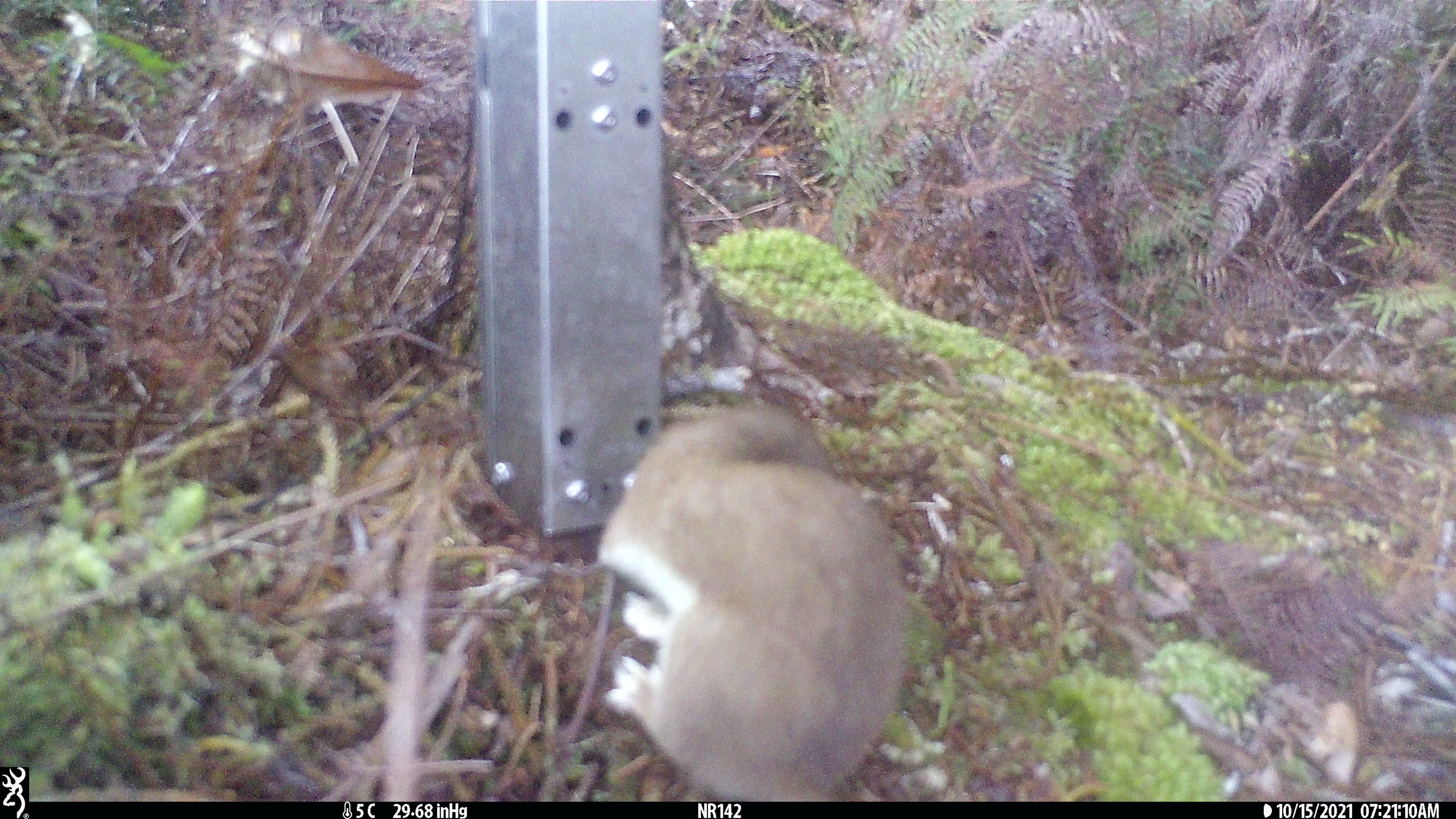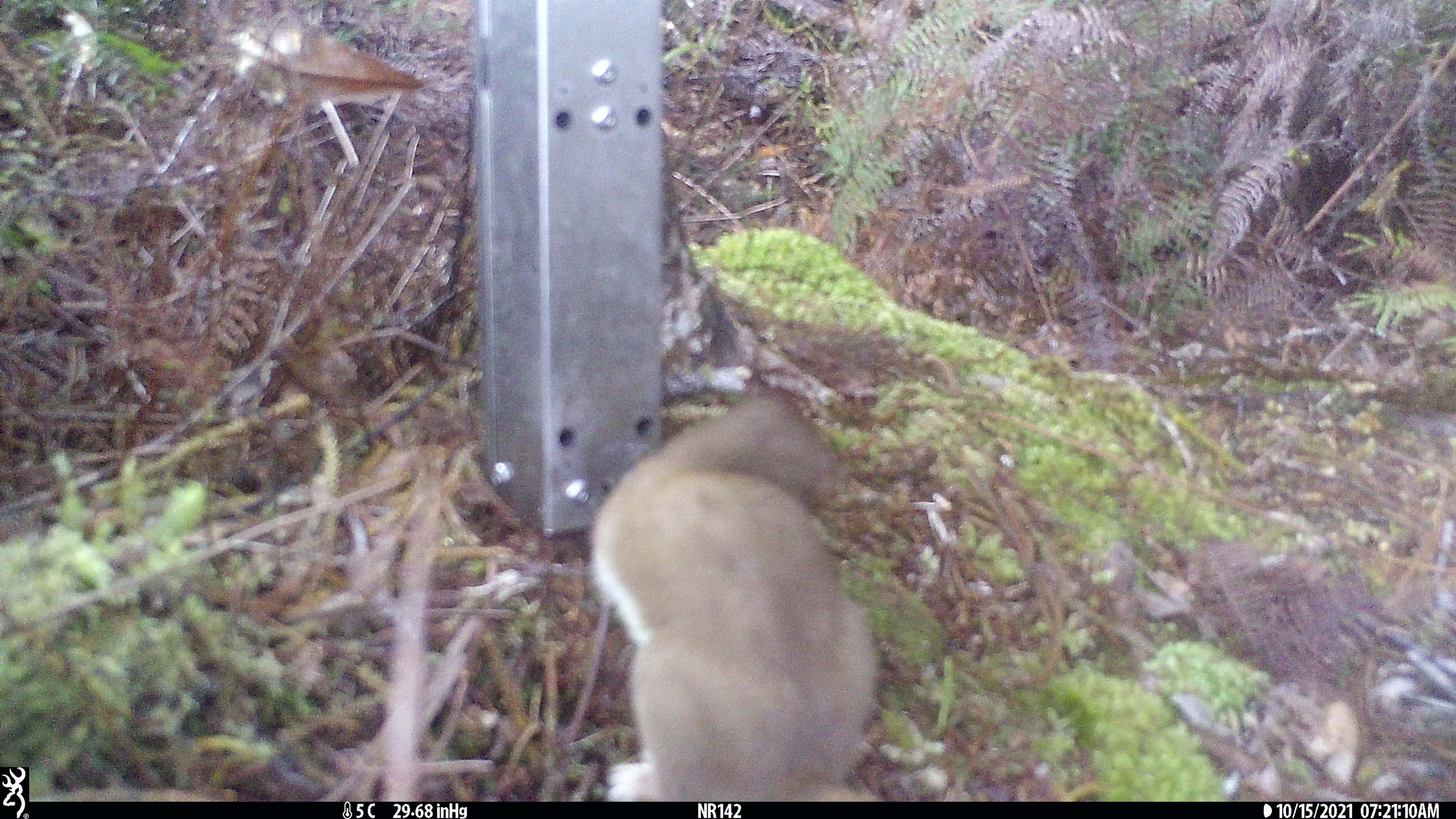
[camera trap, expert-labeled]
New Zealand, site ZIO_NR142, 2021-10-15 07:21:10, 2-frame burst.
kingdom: Animalia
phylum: Chordata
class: Mammalia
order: Carnivora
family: Mustelidae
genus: Mustela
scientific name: Mustela erminea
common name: stoat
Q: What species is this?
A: Stoat (Mustela erminea).